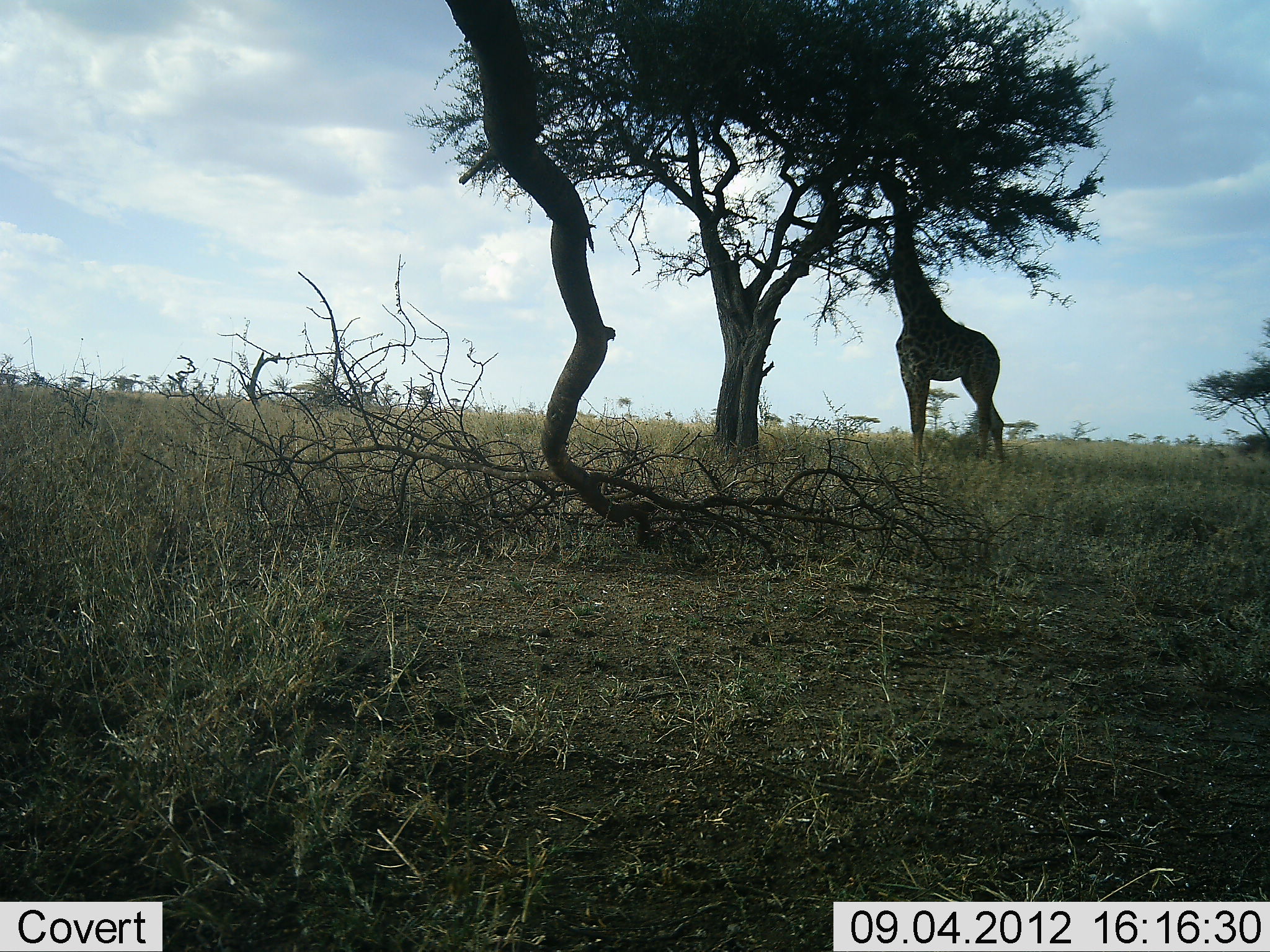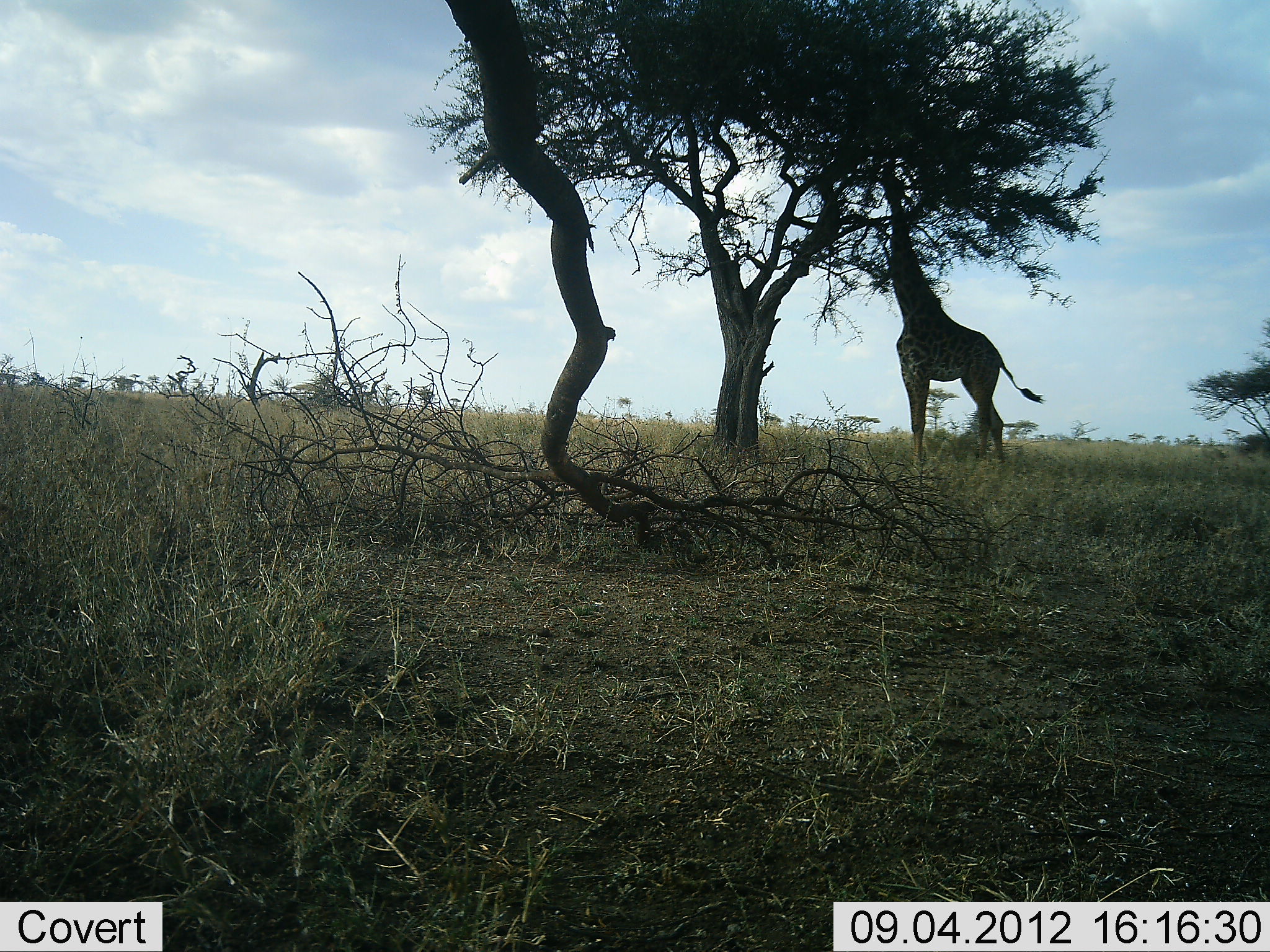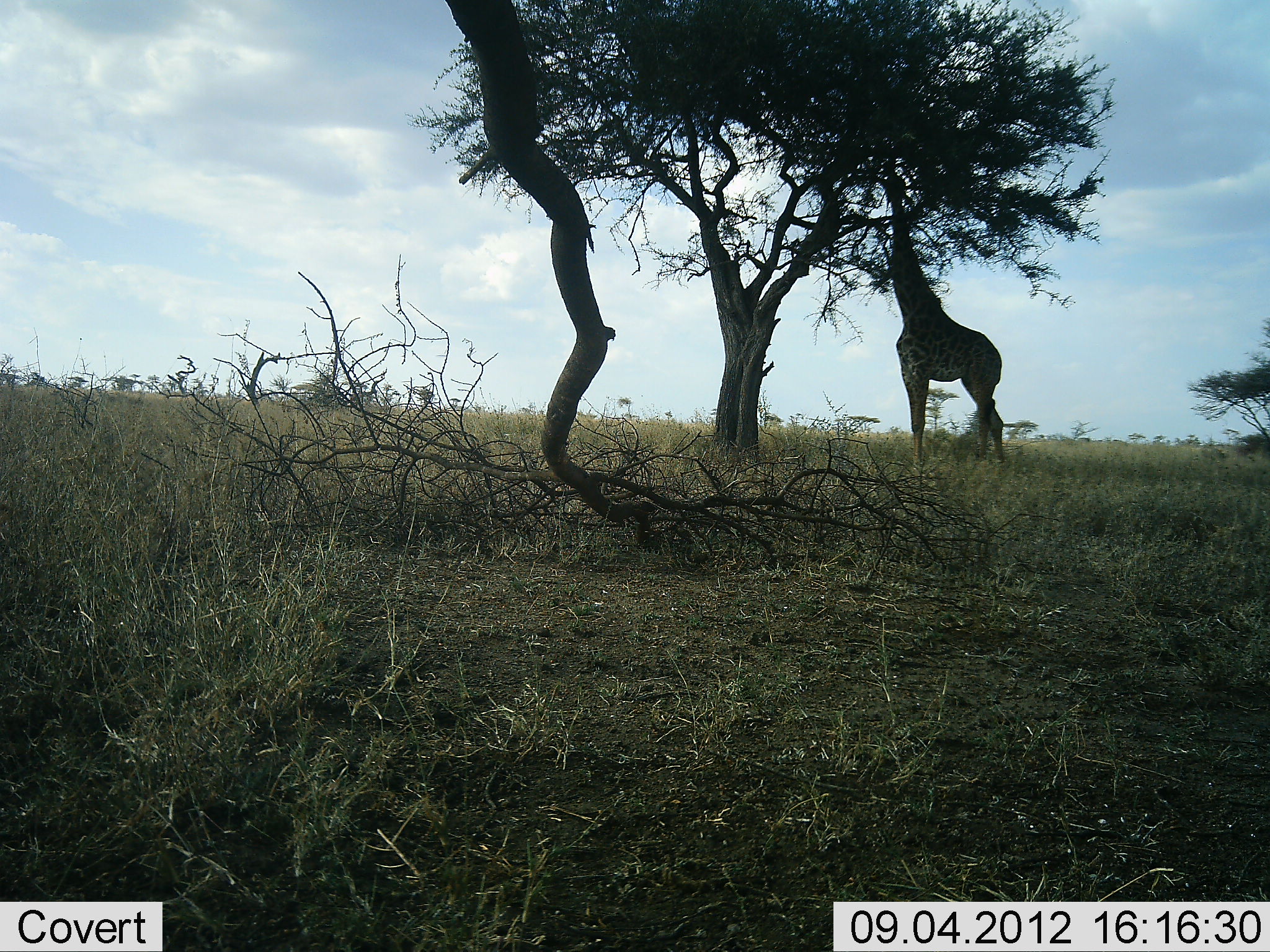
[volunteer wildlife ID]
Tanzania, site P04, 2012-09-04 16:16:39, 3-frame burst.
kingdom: Animalia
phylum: Chordata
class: Mammalia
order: Artiodactyla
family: Giraffidae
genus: Giraffa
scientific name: Giraffa camelopardalis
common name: giraffe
Giraffe (Giraffa camelopardalis), count 1. Behavior (volunteer vote fractions): standing 10%, resting 0%, moving 0%, interacting 0%. Young present (vote fraction): 0%. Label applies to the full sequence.